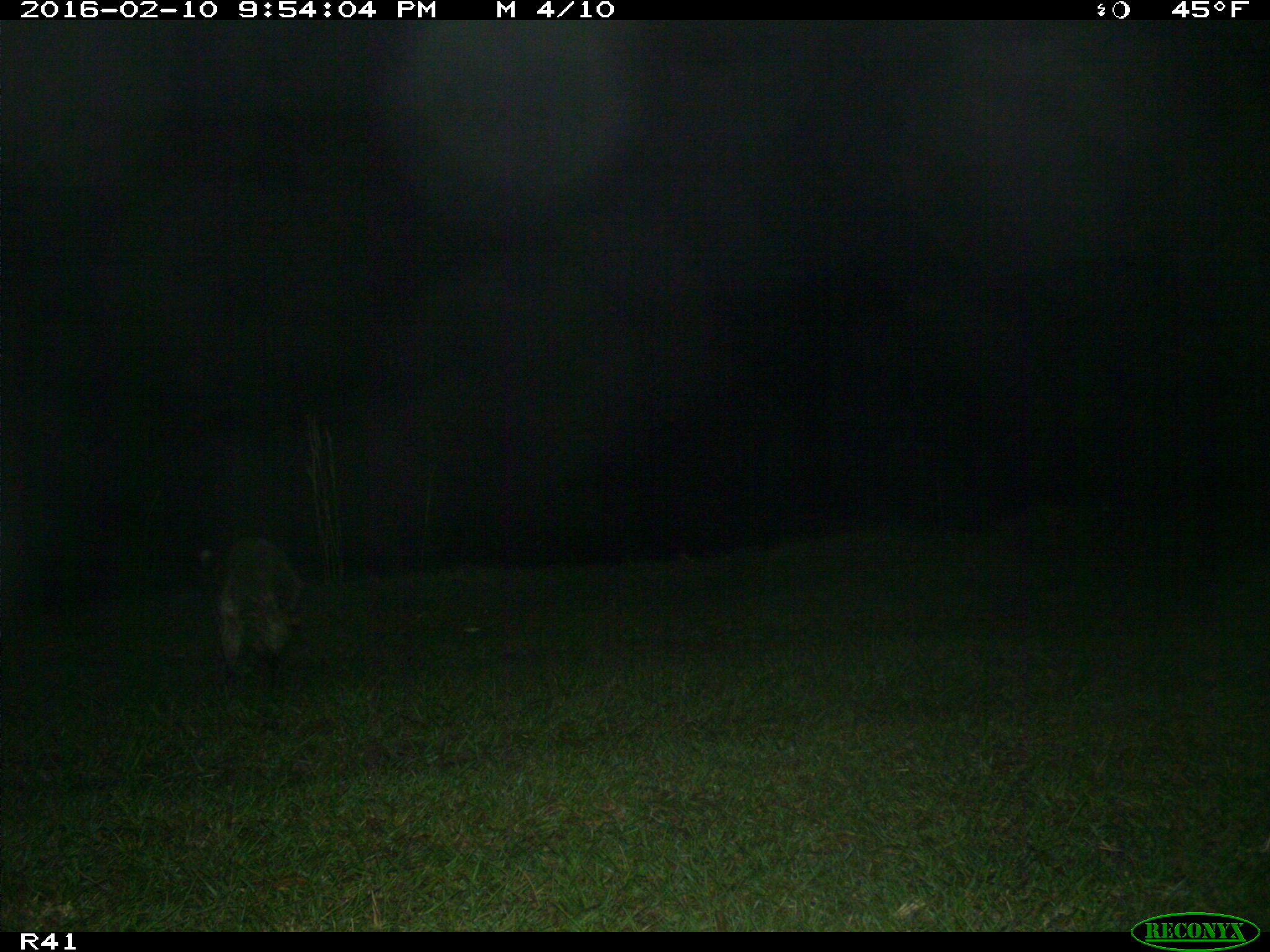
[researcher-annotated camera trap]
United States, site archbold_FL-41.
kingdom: Animalia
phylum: Chordata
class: Mammalia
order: Carnivora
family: Procyonidae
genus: Procyon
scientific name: Procyon lotor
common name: common raccoon